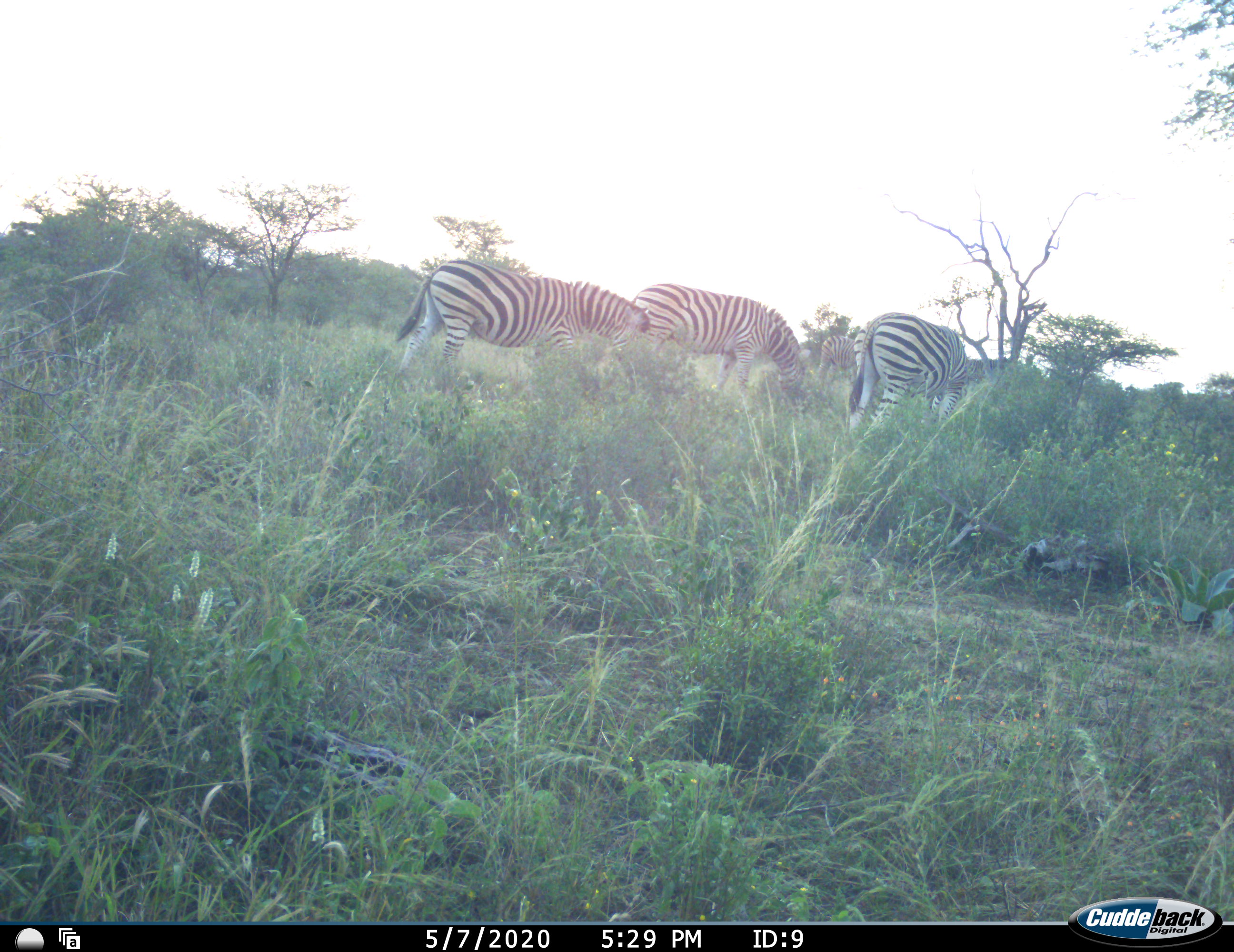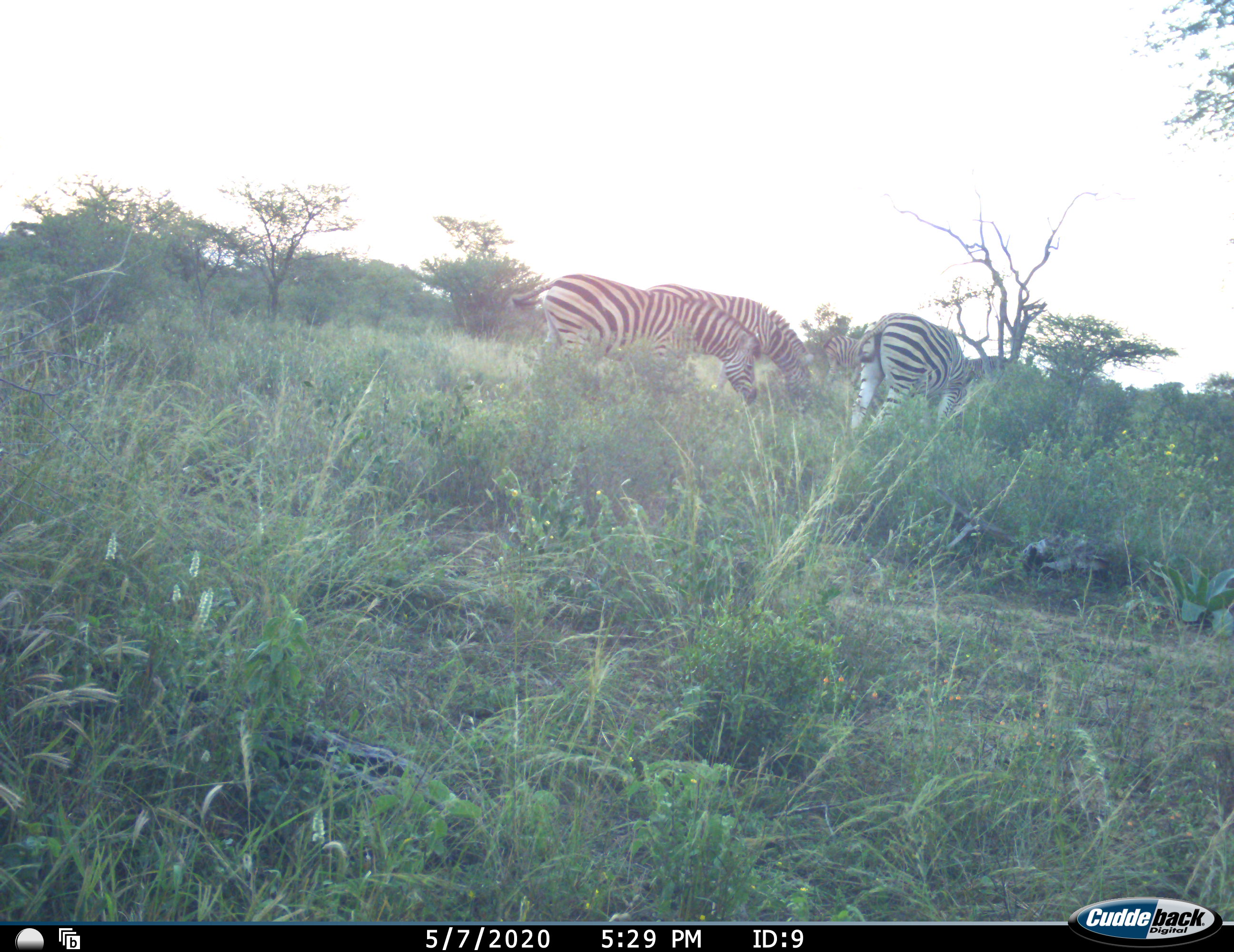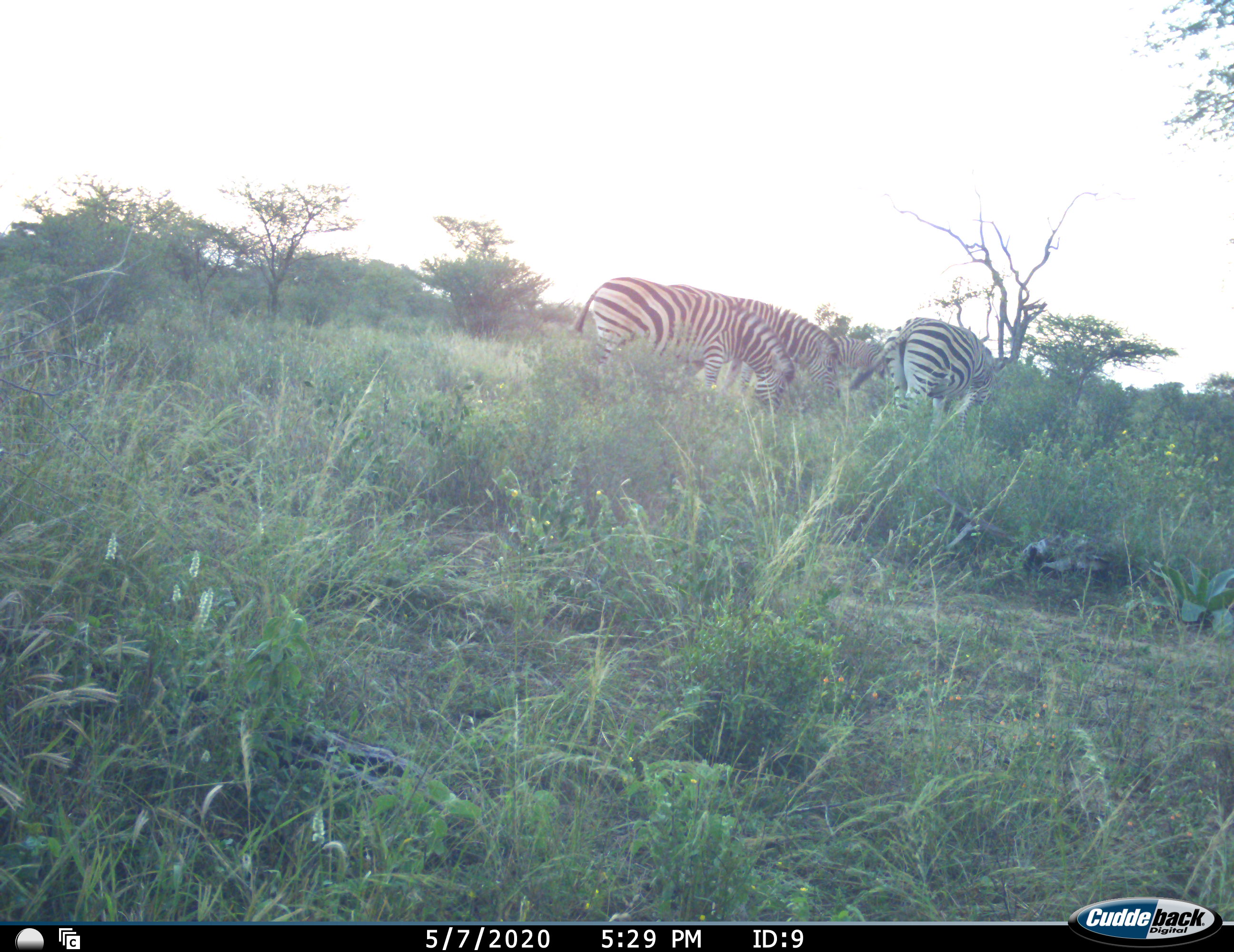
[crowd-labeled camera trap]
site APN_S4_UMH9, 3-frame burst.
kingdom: Animalia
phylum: Chordata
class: Mammalia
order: Perissodactyla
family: Equidae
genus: Equus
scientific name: Equus quagga burchellii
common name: burchell's zebra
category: zebraburchells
Zebraburchells (burchell's zebra) (Equus quagga burchellii), count 4. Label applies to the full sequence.